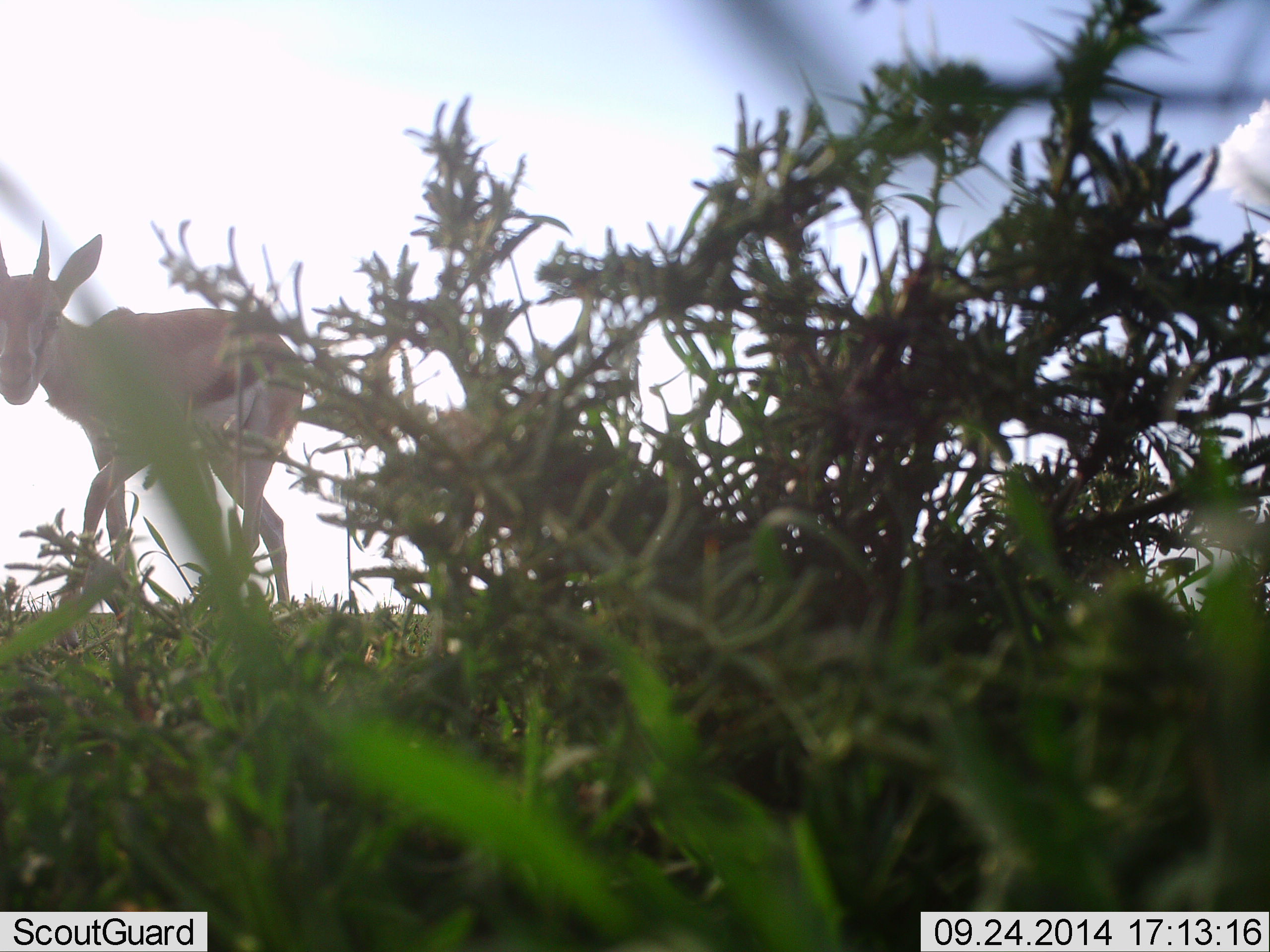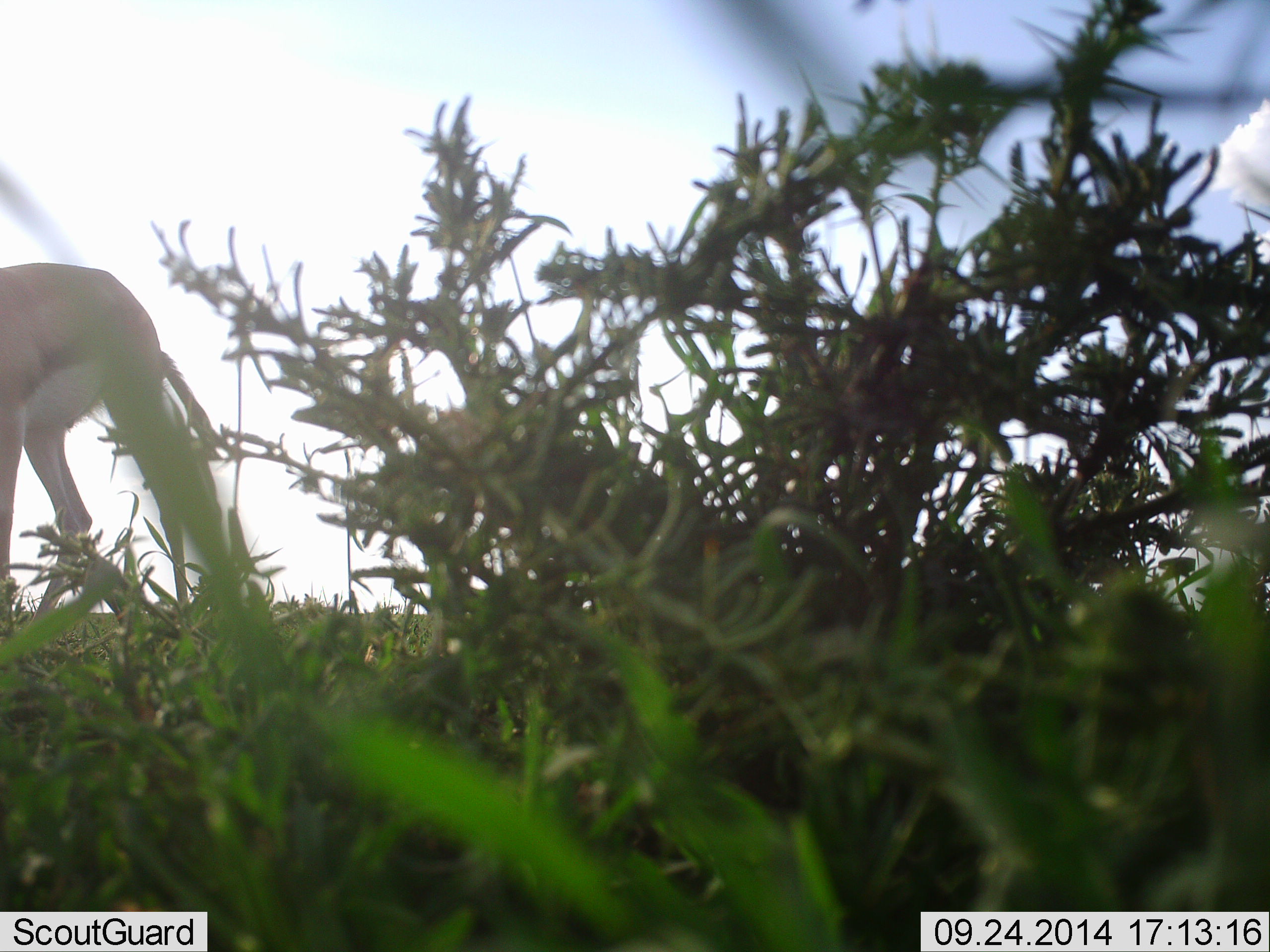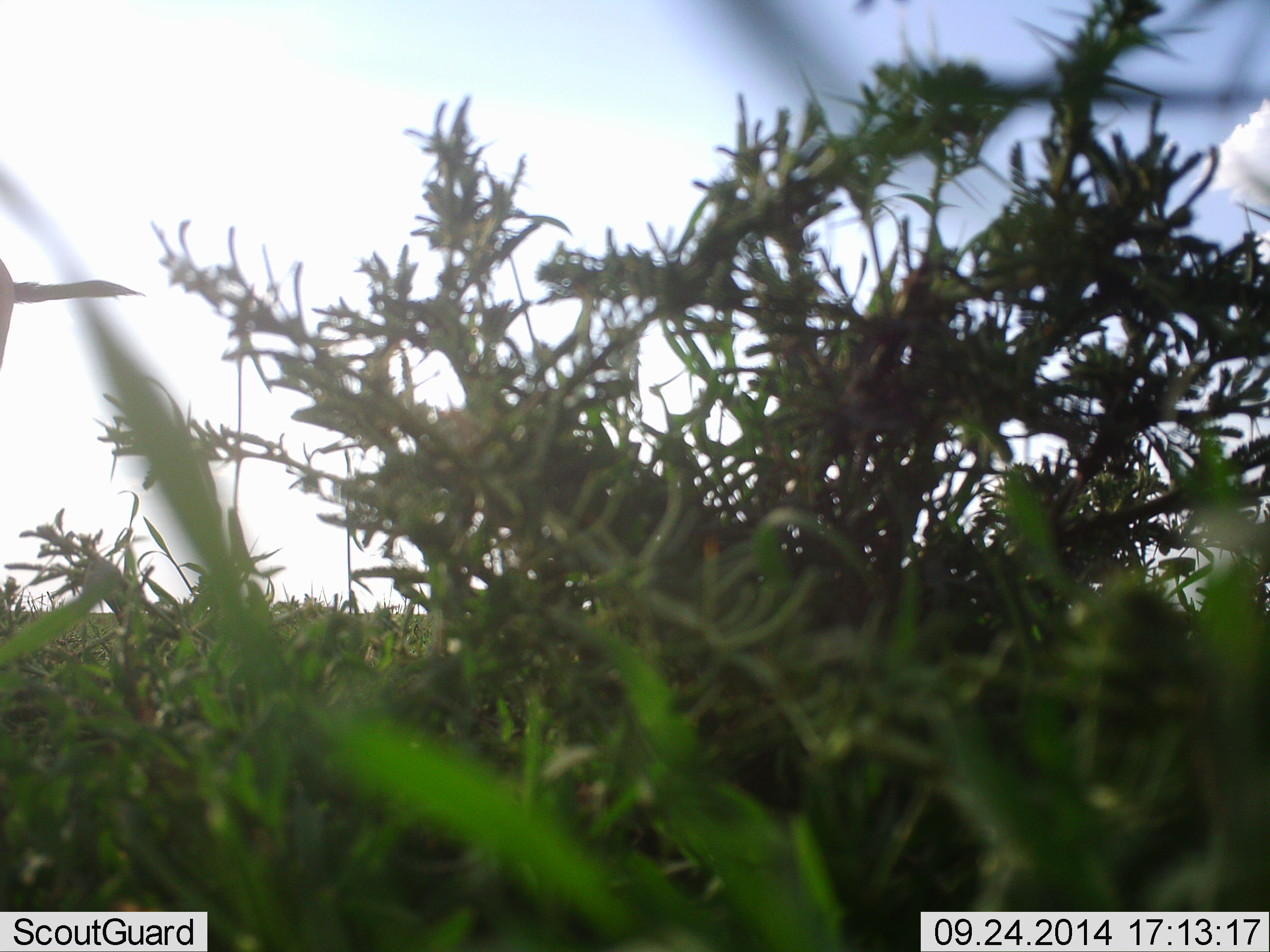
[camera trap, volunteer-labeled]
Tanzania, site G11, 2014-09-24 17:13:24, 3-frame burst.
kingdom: Animalia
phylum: Chordata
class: Mammalia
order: Artiodactyla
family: Bovidae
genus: Eudorcas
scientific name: Eudorcas thomsonii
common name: thomson's gazelle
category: gazellethomsons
Gazellethomsons (thomson's gazelle) (Eudorcas thomsonii), count 1. Behavior (volunteer vote fractions): standing 30%, resting 0%, moving 70%, interacting 0%. Young present (vote fraction): 10%. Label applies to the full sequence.